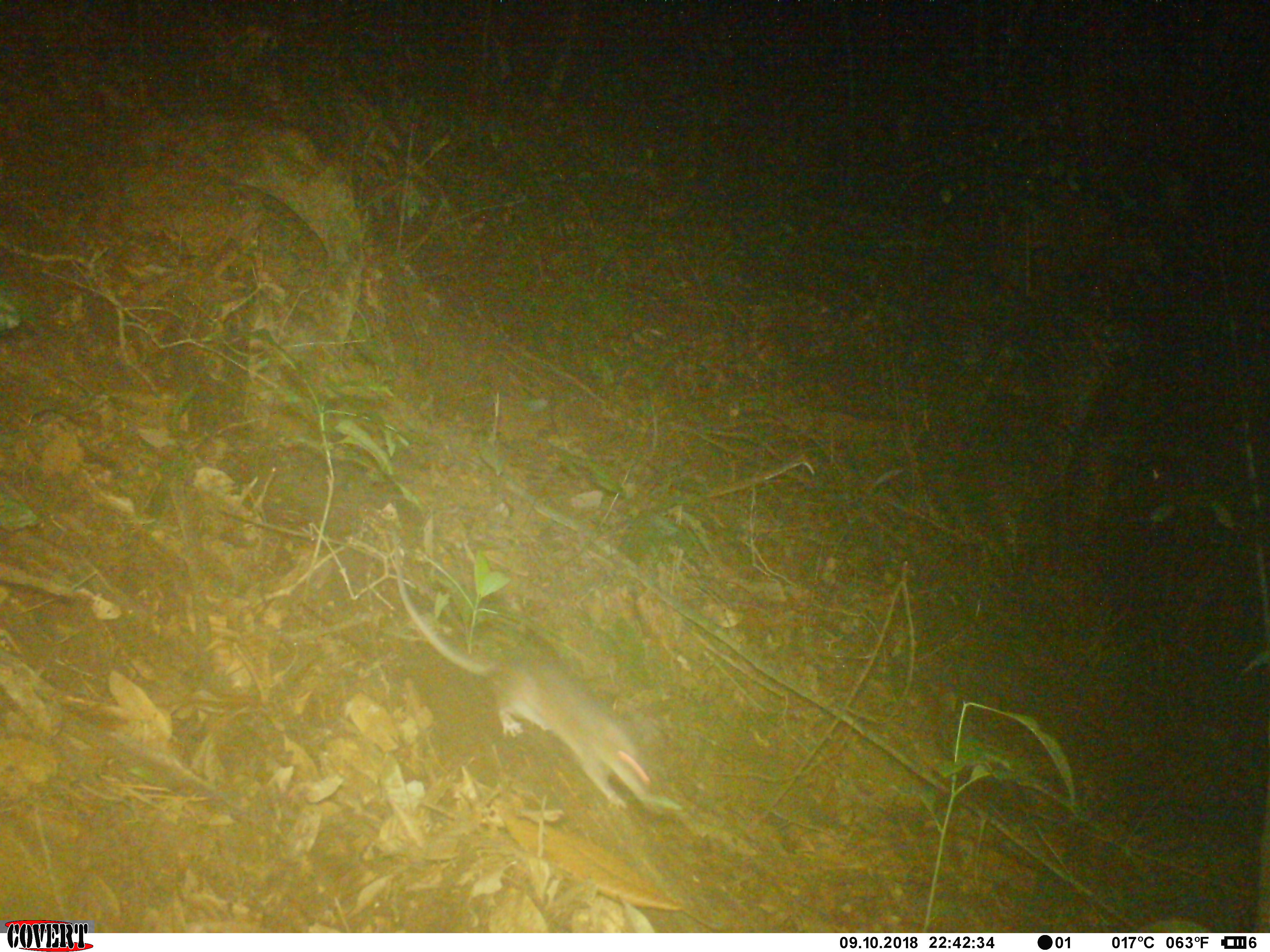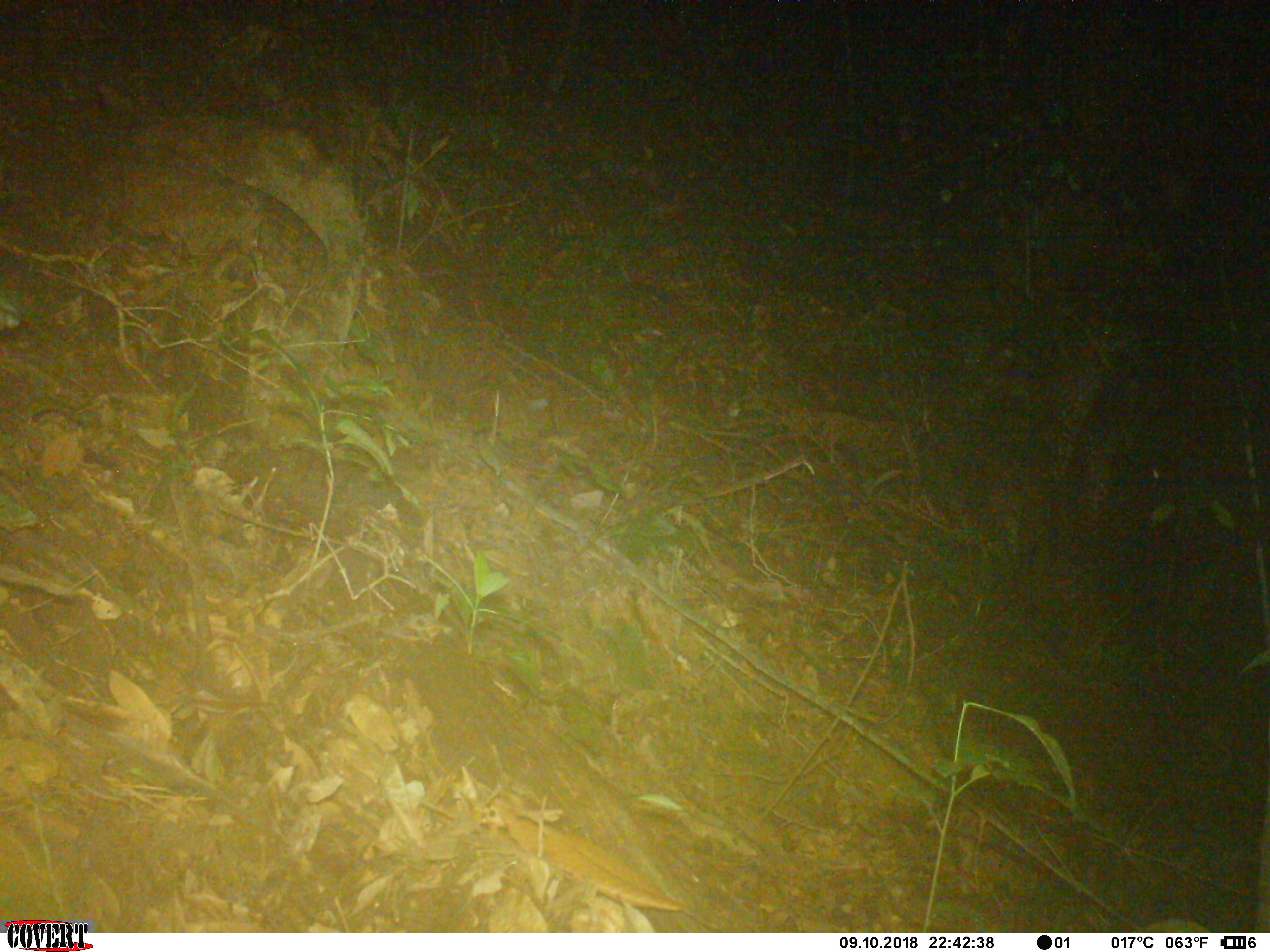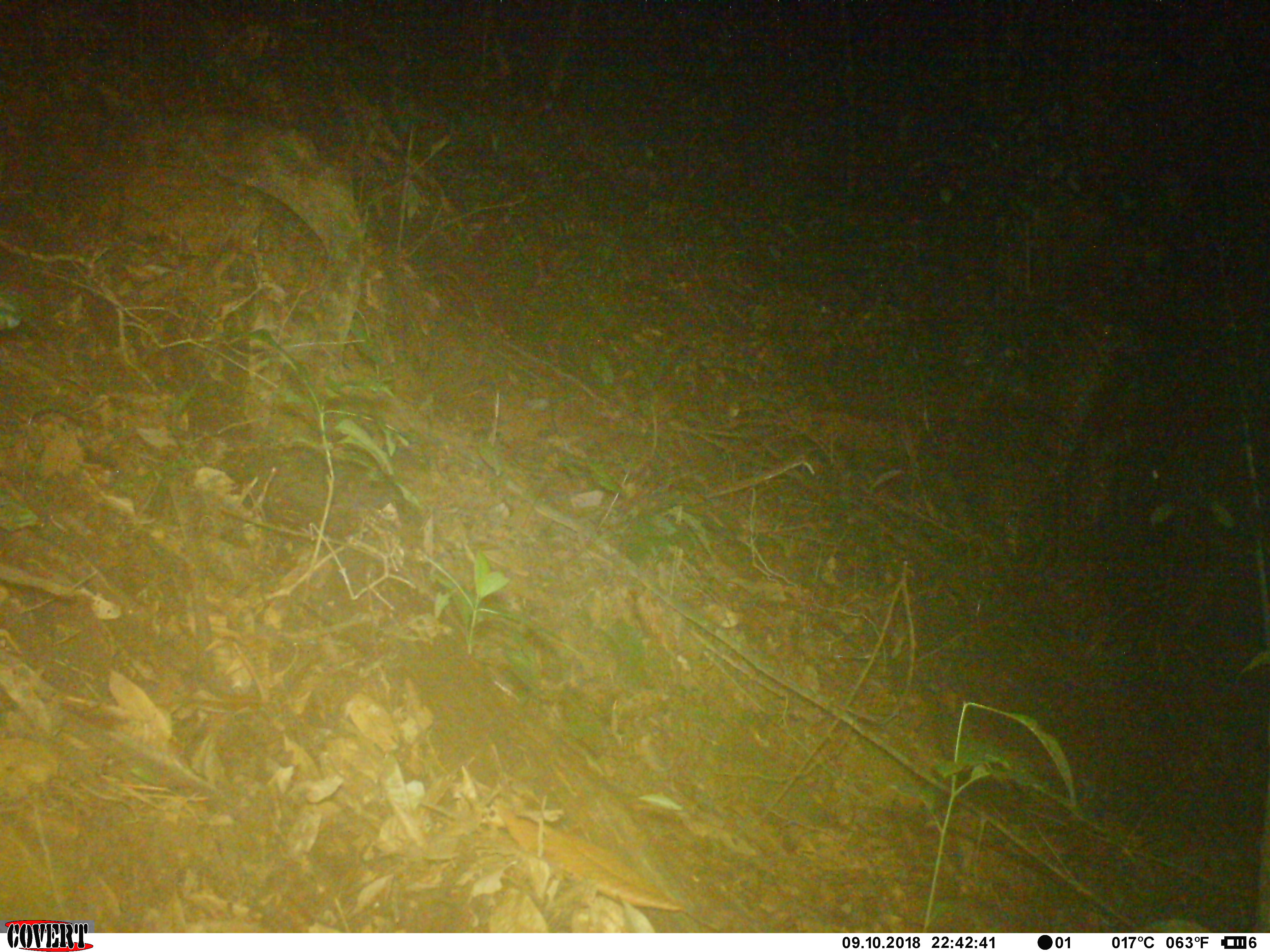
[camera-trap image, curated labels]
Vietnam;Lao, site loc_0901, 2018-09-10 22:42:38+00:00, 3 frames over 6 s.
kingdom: Animalia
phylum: Chordata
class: Mammalia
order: Rodentia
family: Muridae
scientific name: Muridae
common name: old-world mice and rats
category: unidentified murid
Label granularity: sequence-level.